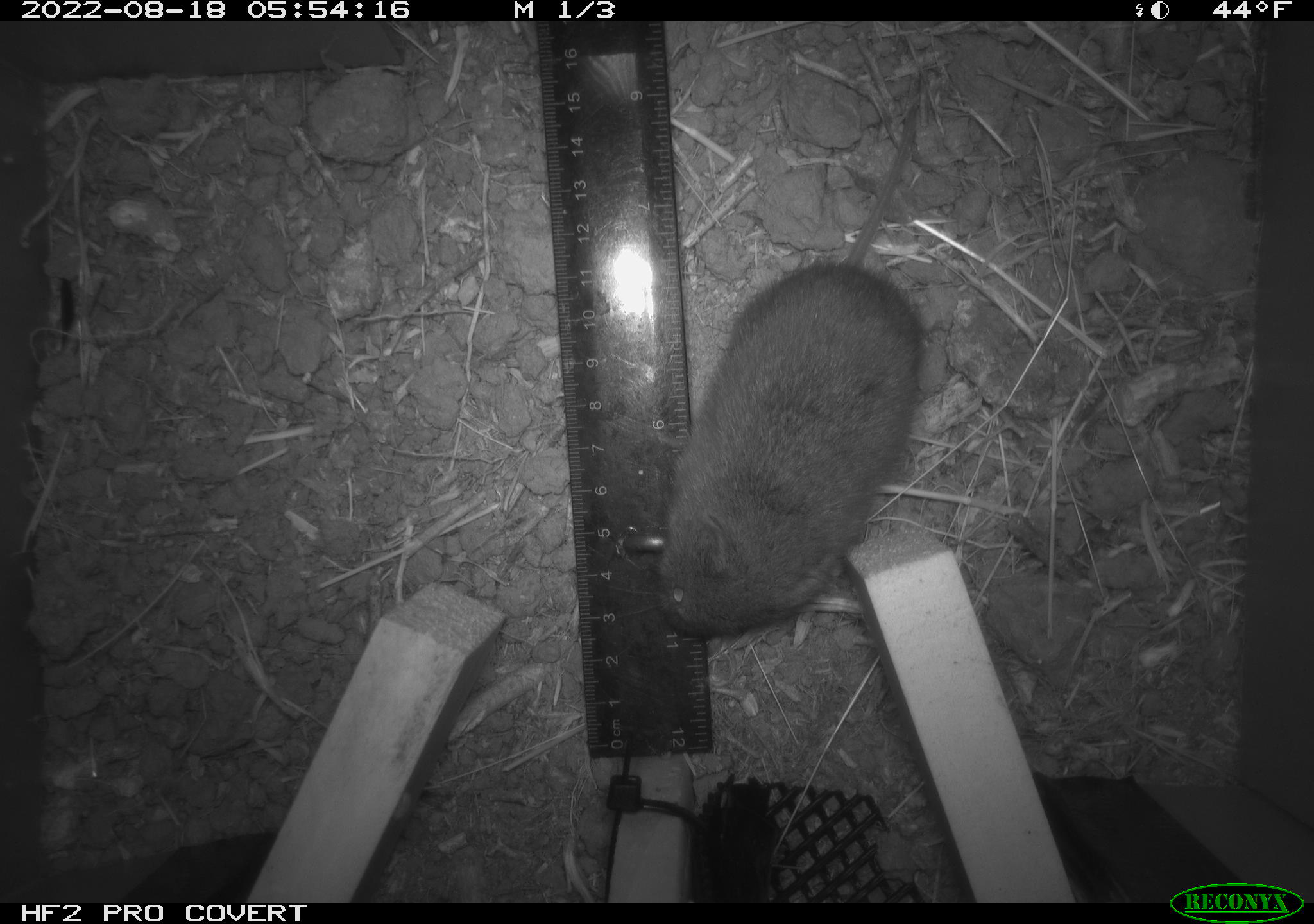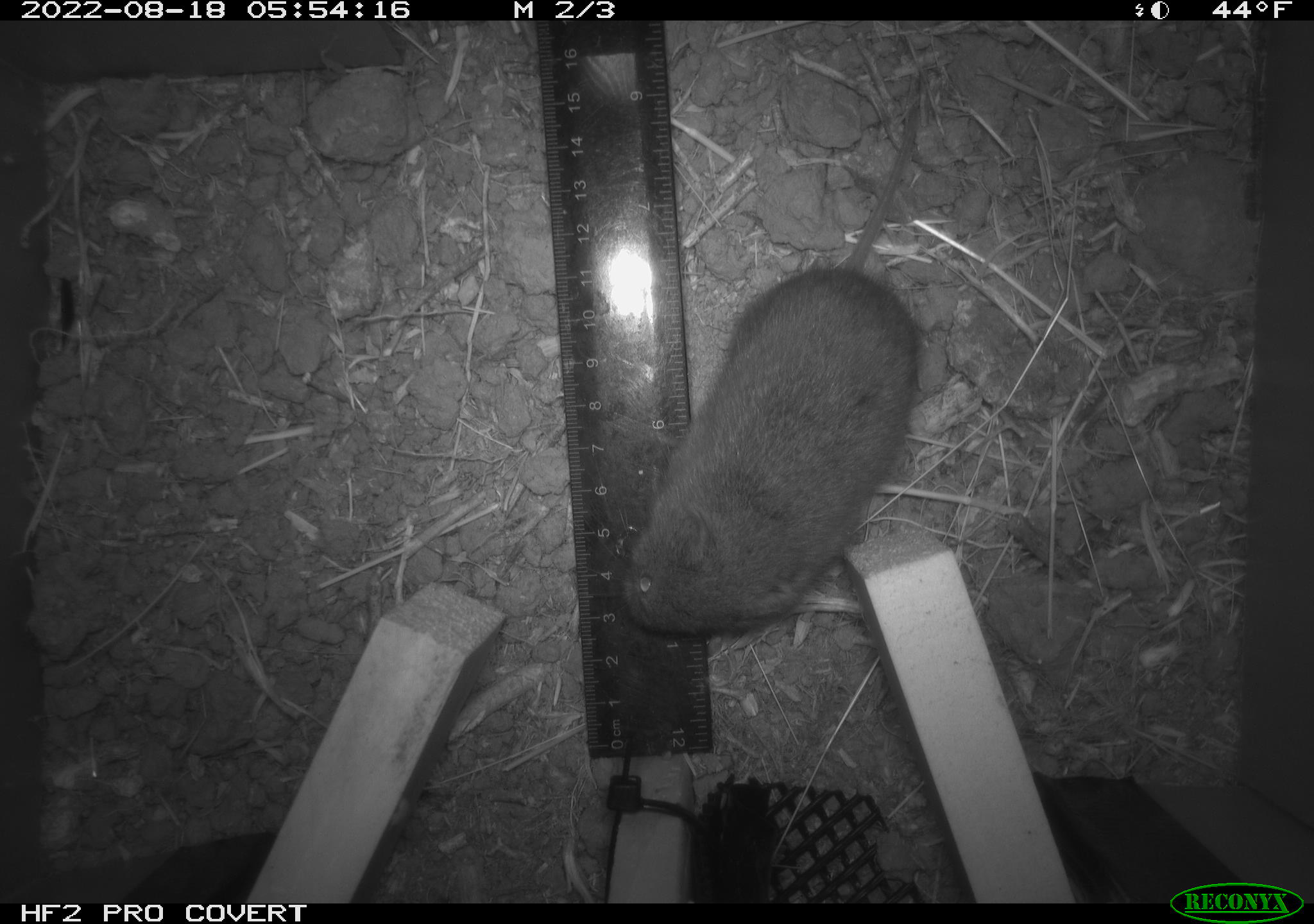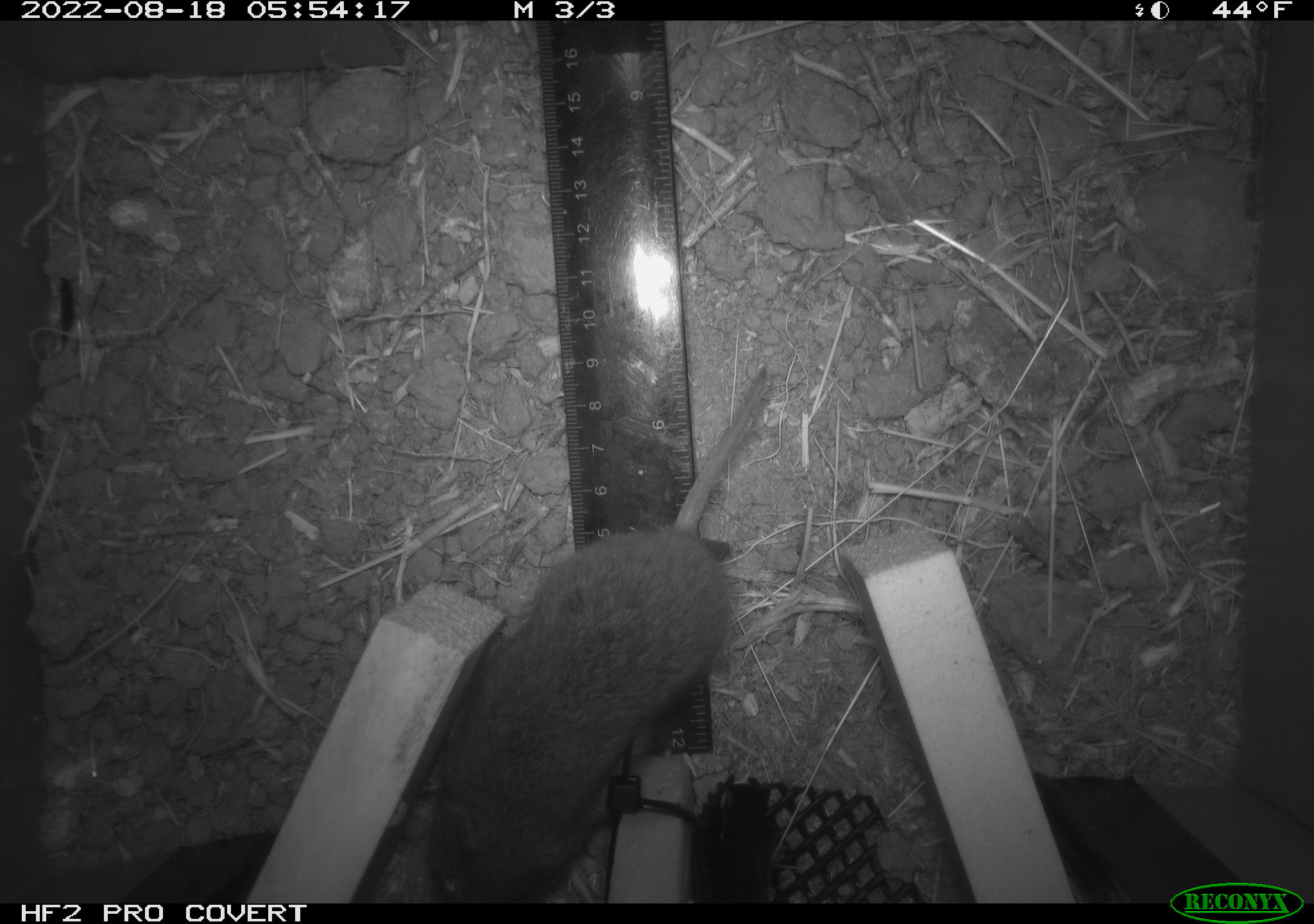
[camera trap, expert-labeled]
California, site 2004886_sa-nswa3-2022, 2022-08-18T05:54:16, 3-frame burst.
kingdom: Animalia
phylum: Chordata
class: Mammalia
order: Rodentia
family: Cricetidae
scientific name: Cricetidae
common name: hamsters, voles, lemmings, and allies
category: cricetidae family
Cricetidae family (hamsters, voles, lemmings, and allies) (Cricetidae).